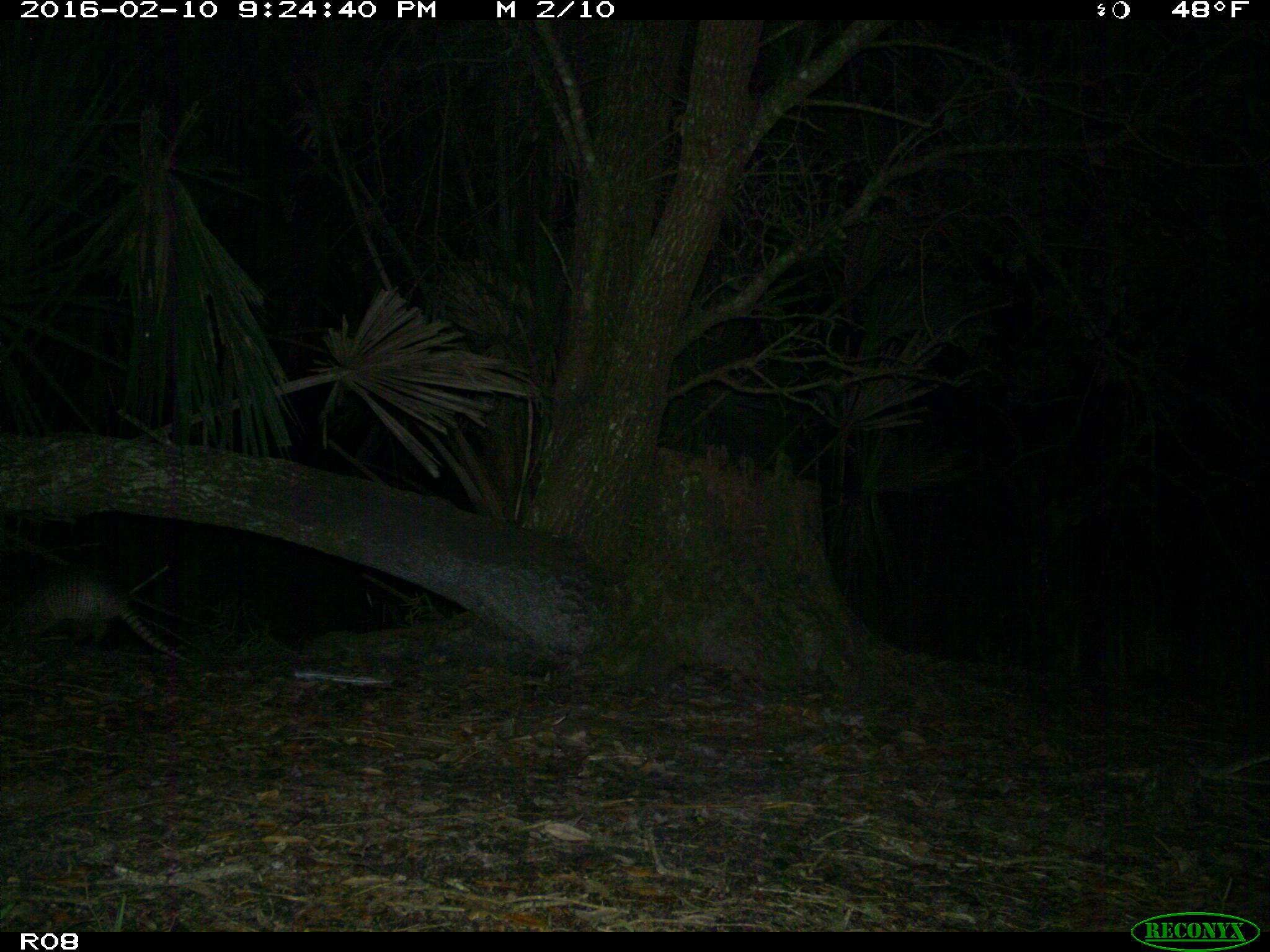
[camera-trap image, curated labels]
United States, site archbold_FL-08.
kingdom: Animalia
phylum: Chordata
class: Mammalia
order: Cingulata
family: Dasypodidae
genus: Dasypus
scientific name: Dasypus novemcinctus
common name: nine-banded armadillo